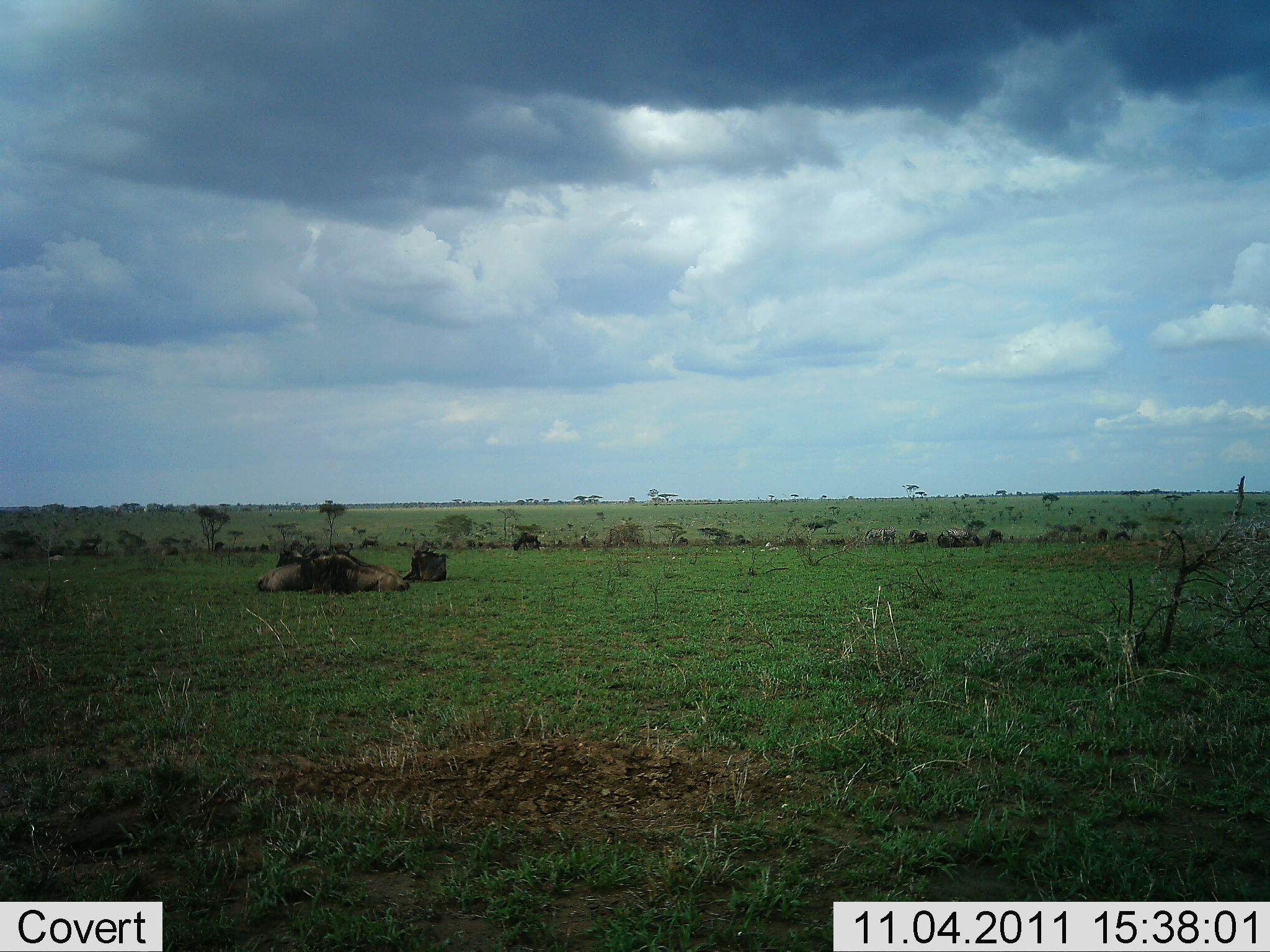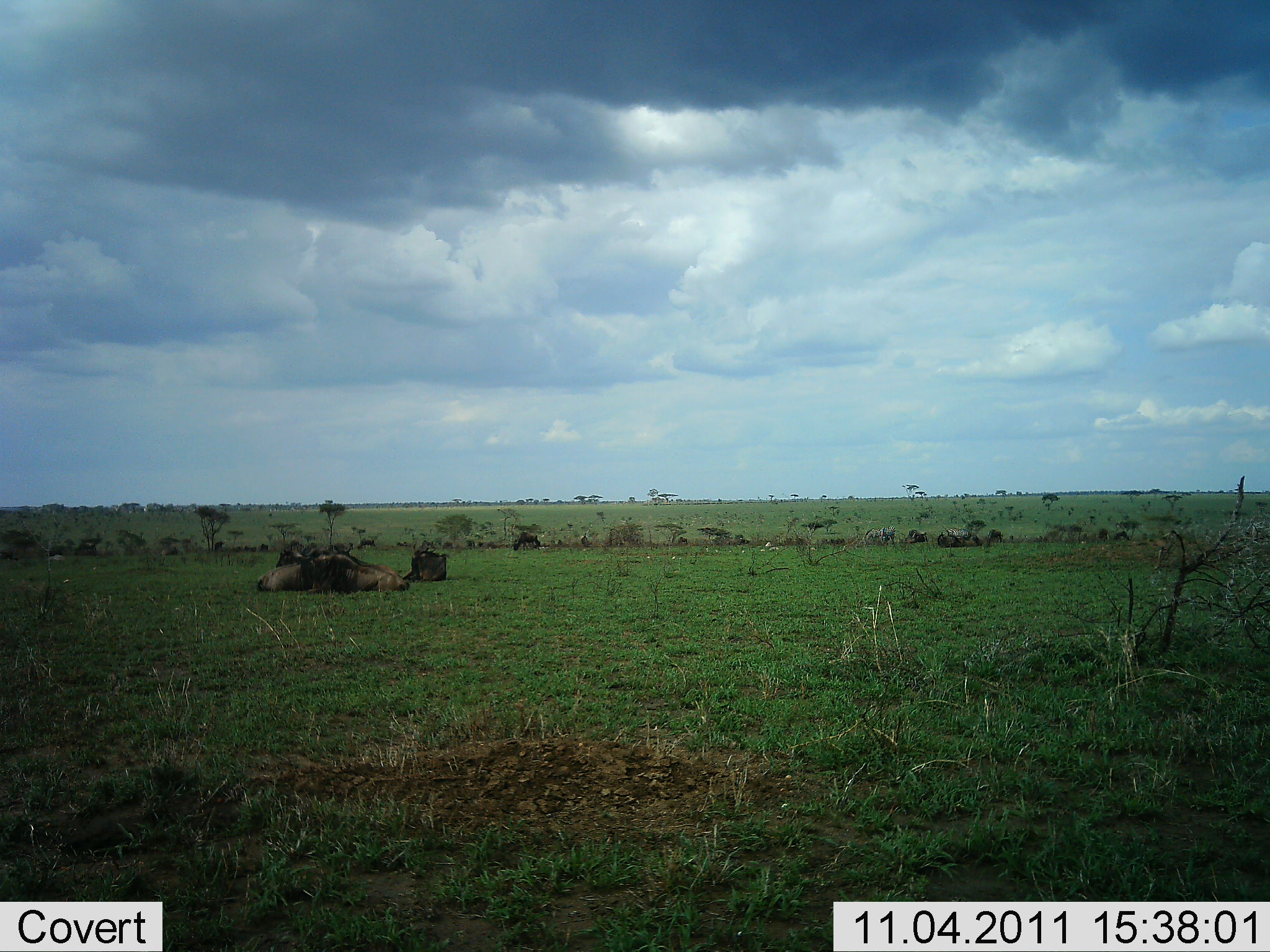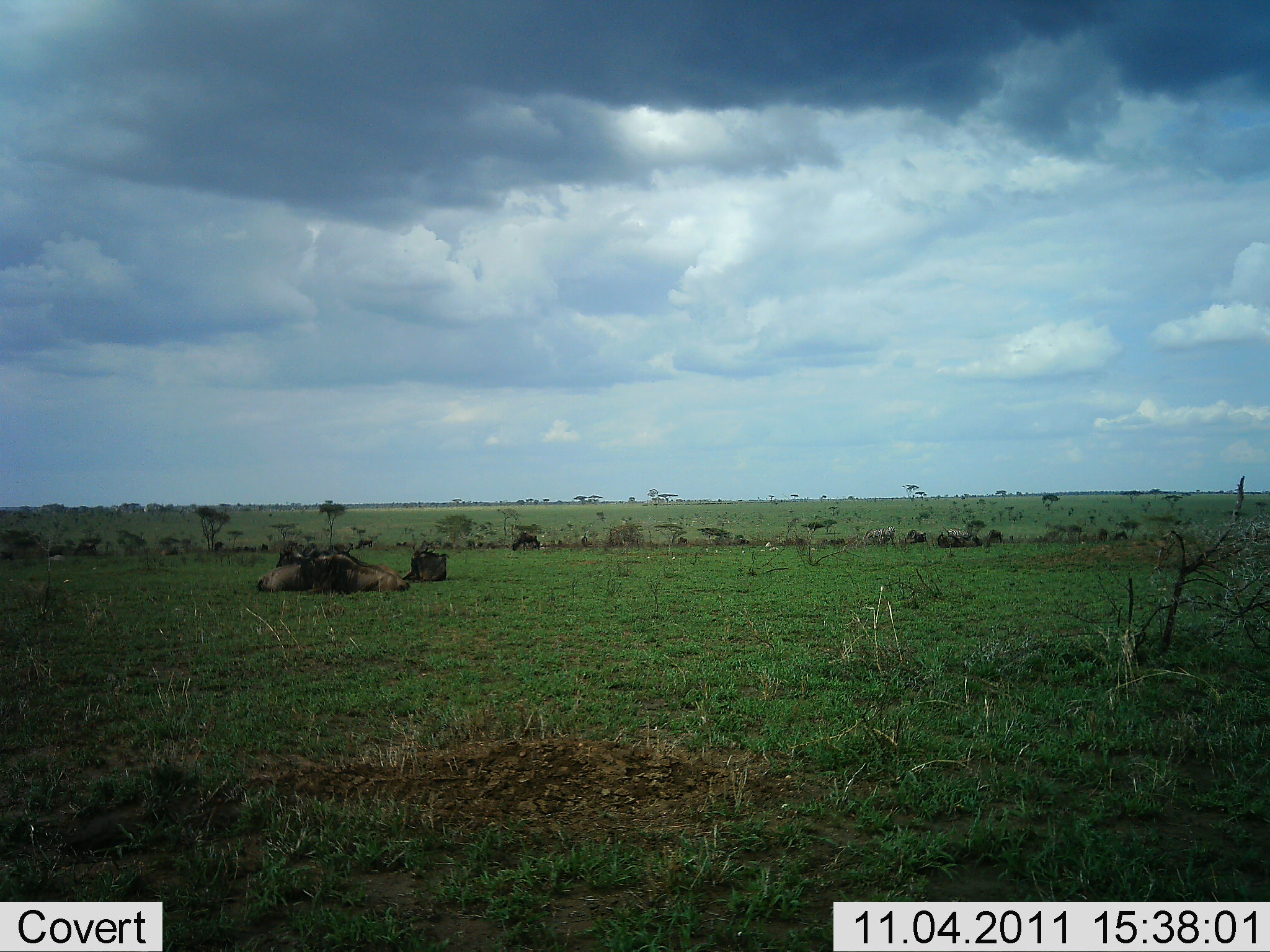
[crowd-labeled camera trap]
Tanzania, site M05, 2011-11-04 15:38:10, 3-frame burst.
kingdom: Animalia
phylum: Chordata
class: Mammalia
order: Artiodactyla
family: Bovidae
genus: Connochaetes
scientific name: Connochaetes taurinus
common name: blue wildebeest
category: wildebeest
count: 11-50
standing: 17%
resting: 75%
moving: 17%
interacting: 0%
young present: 0%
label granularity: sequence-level